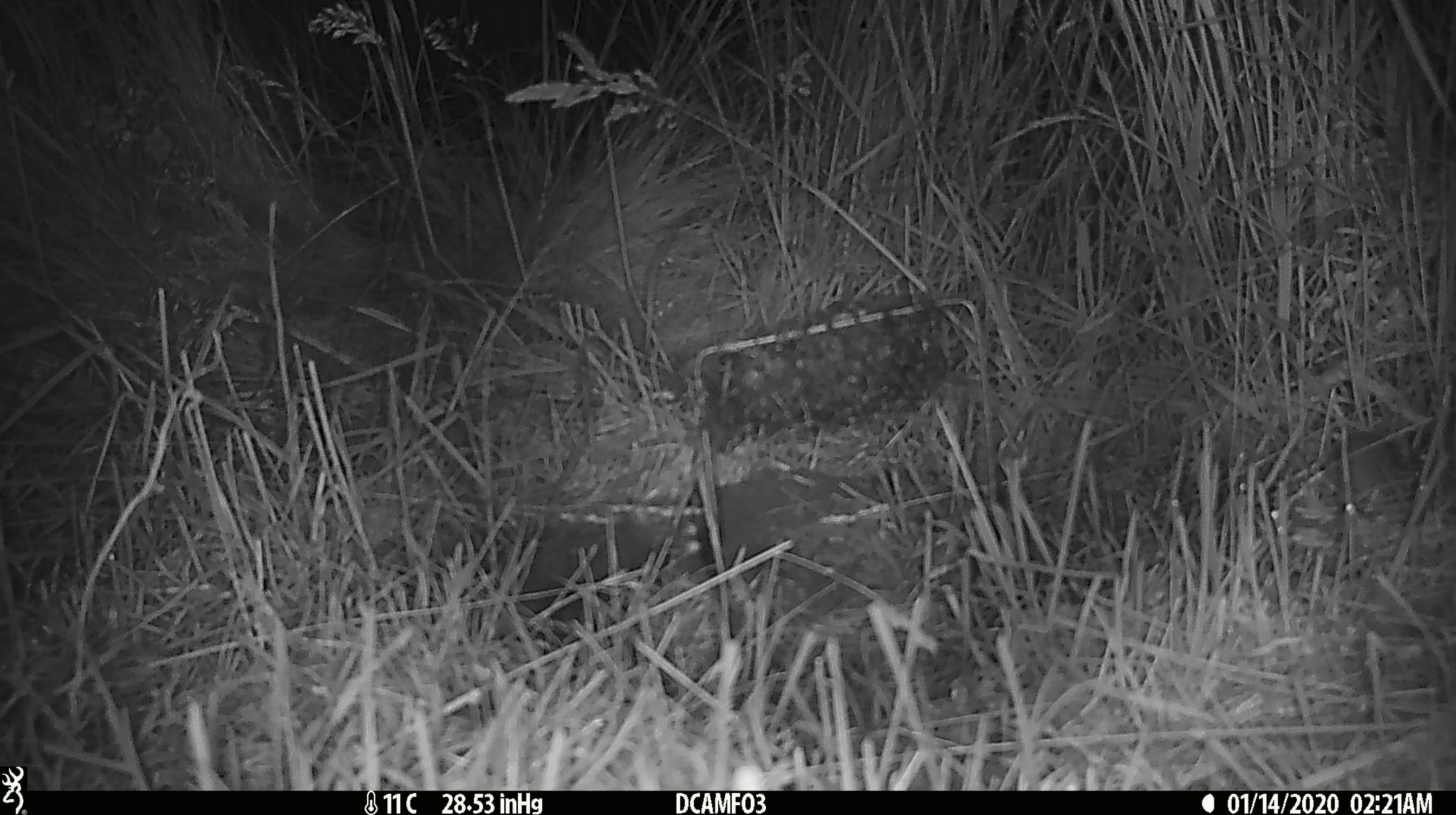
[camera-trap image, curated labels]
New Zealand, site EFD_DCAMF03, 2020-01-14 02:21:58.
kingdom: Animalia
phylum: Chordata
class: Mammalia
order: Rodentia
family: Muridae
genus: Mus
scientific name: Mus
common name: mouse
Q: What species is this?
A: Mouse (Mus).